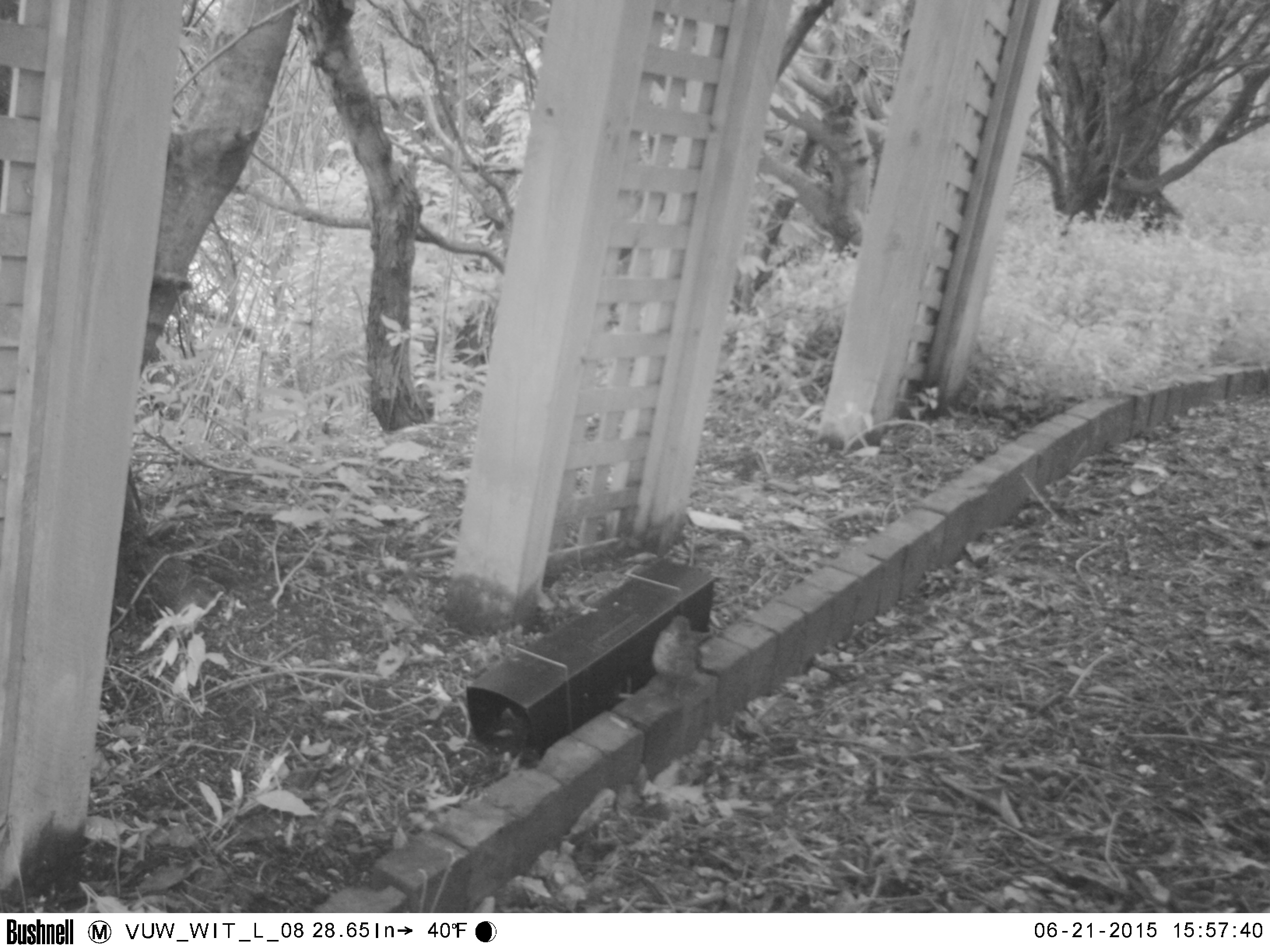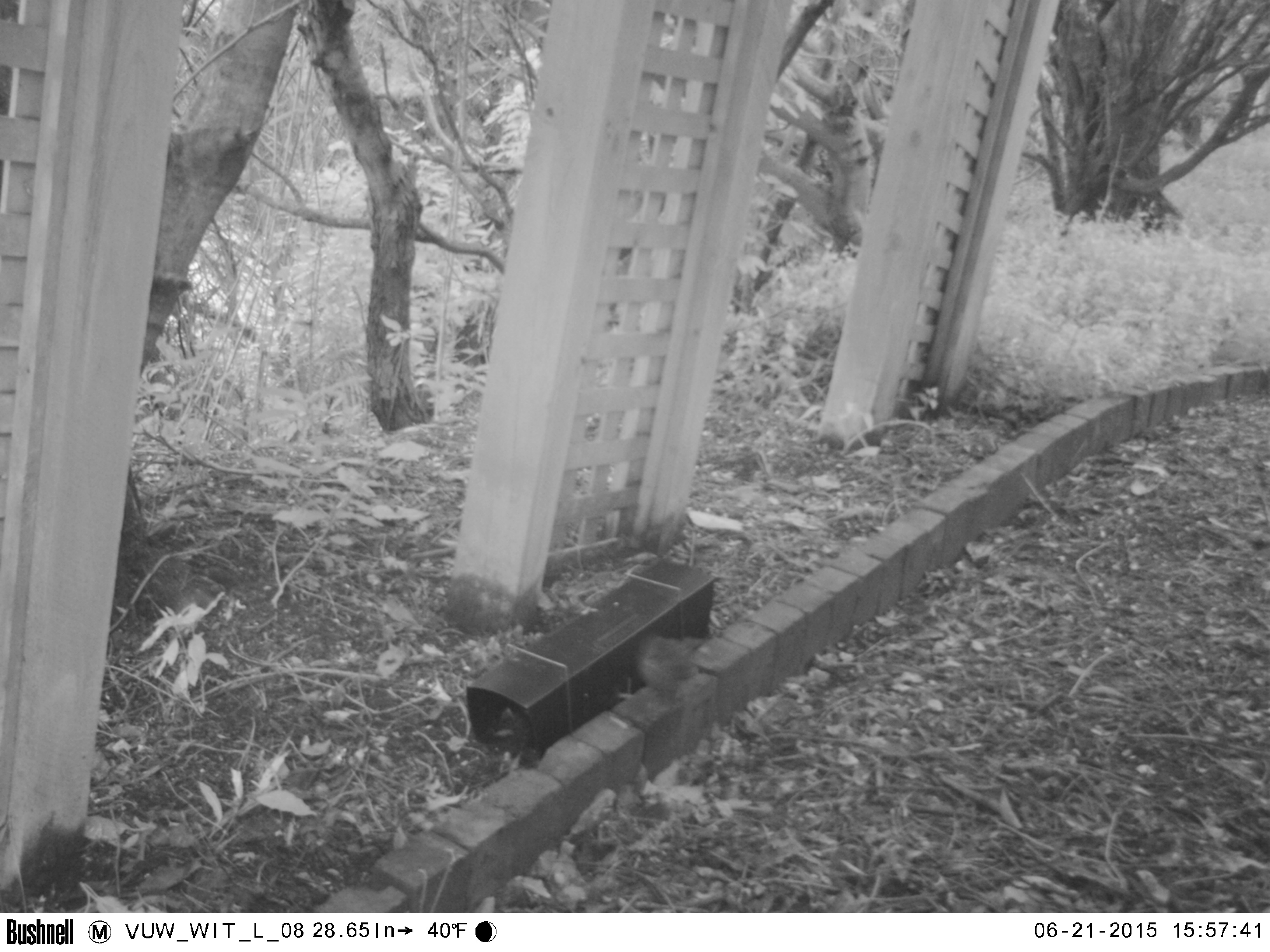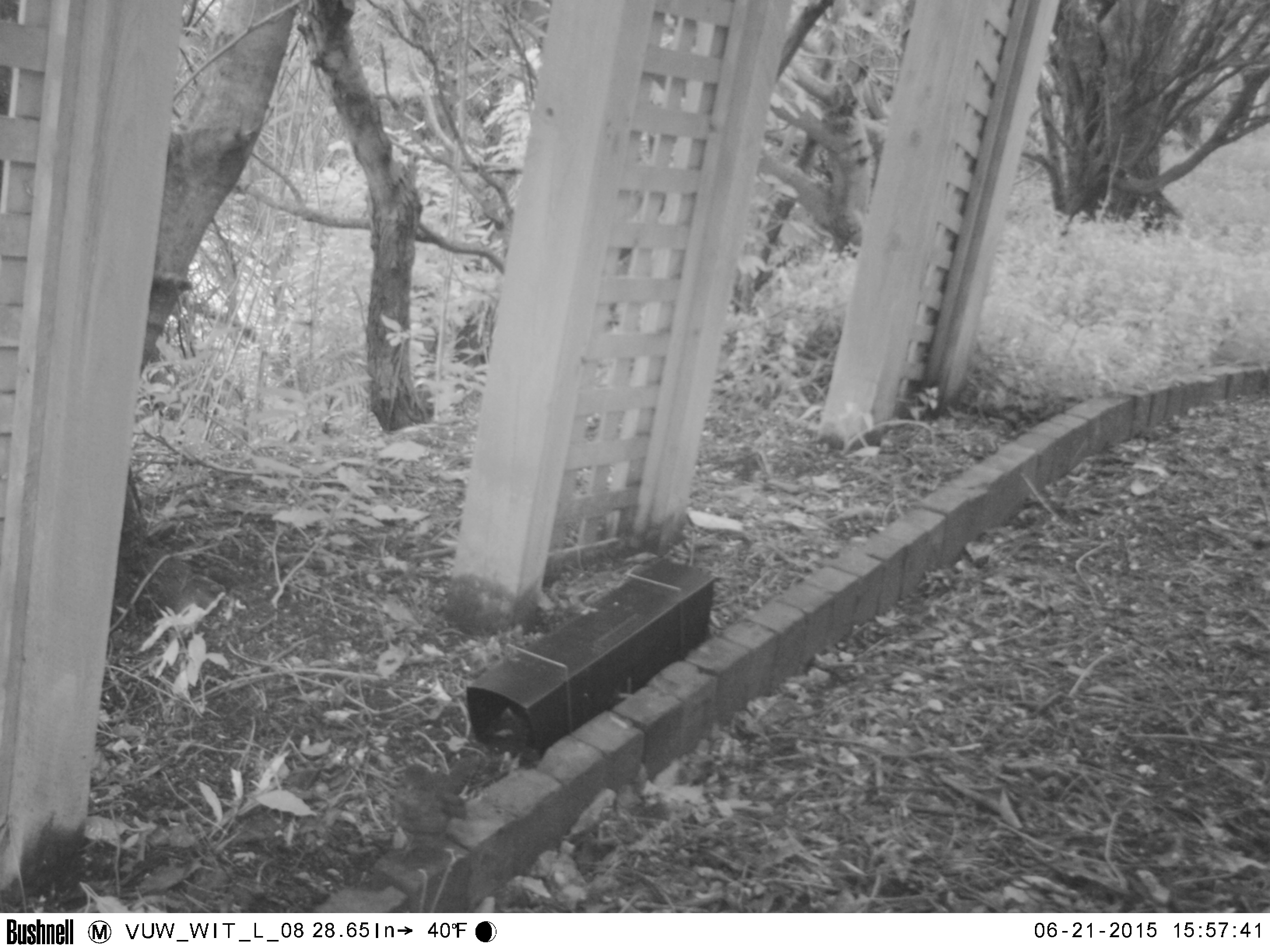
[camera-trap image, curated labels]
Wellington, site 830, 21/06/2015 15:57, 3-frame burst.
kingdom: Animalia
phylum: Chordata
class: Aves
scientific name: Aves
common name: bird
Bird (Aves).